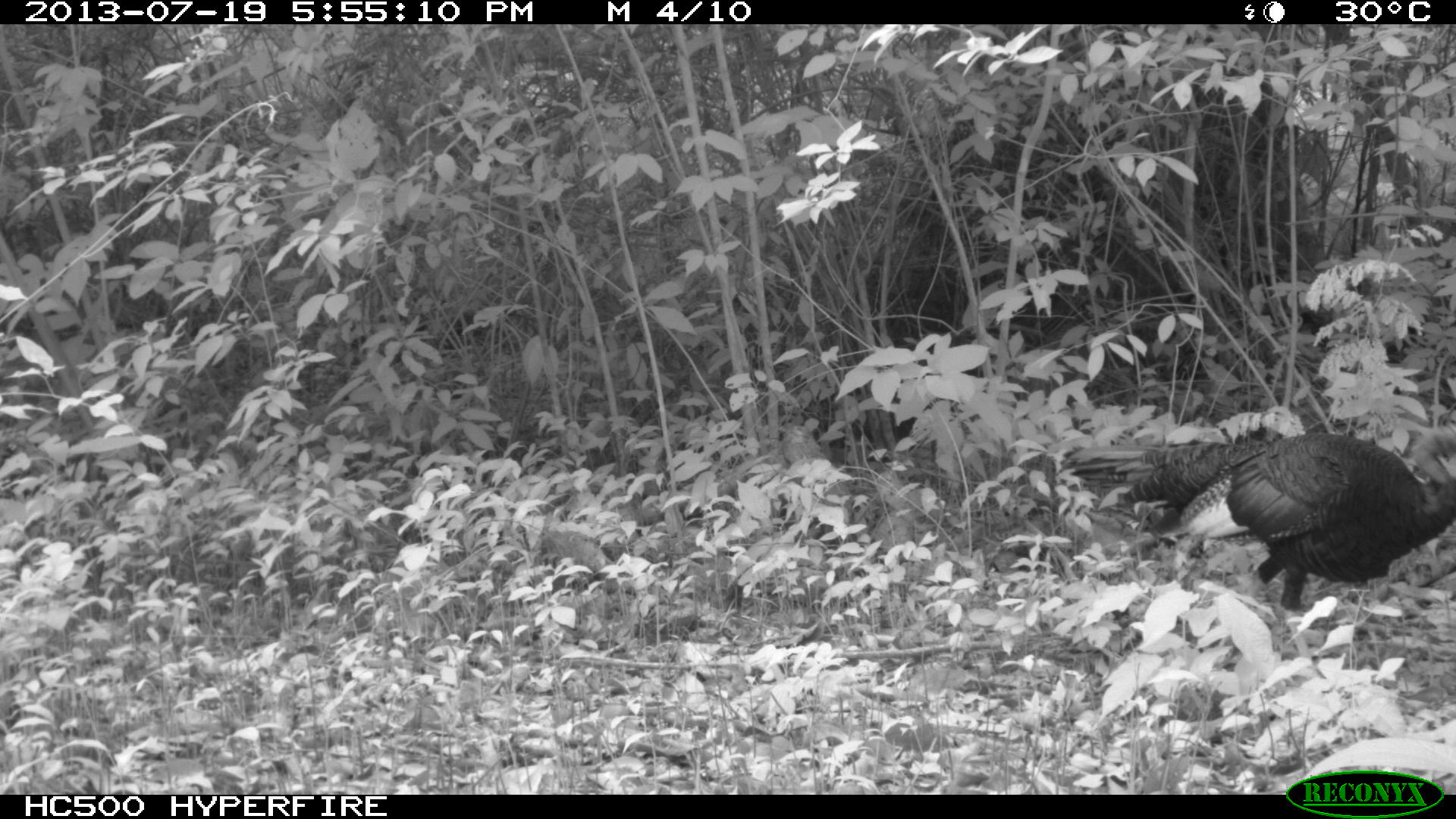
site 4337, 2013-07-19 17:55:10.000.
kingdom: Animalia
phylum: Chordata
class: Aves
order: Galliformes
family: Phasianidae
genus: Meleagris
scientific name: Meleagris ocellata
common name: ocellated turkey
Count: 2.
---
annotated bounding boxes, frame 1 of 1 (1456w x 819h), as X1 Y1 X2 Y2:
meleagris ocellata: 1063 431 1456 610